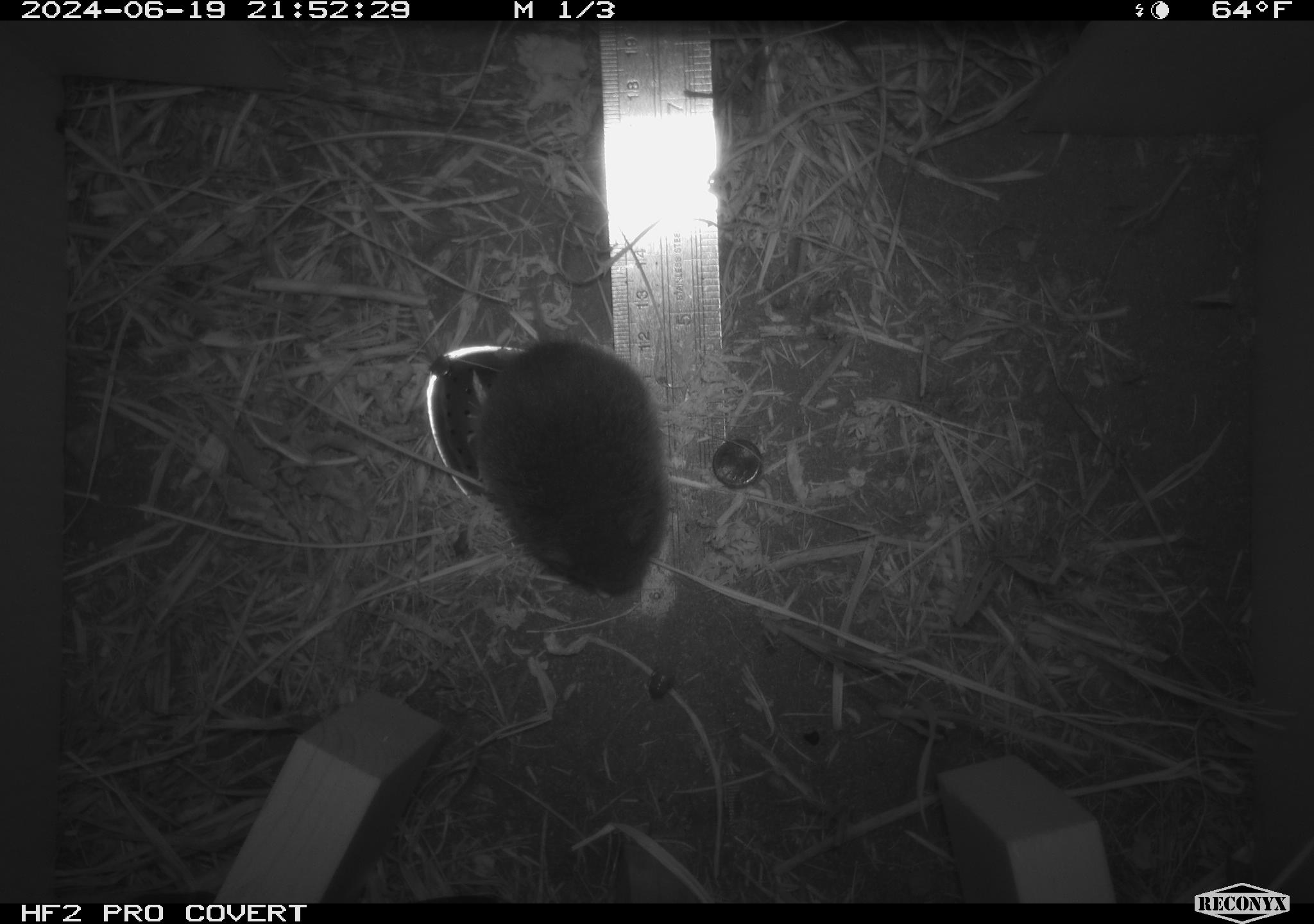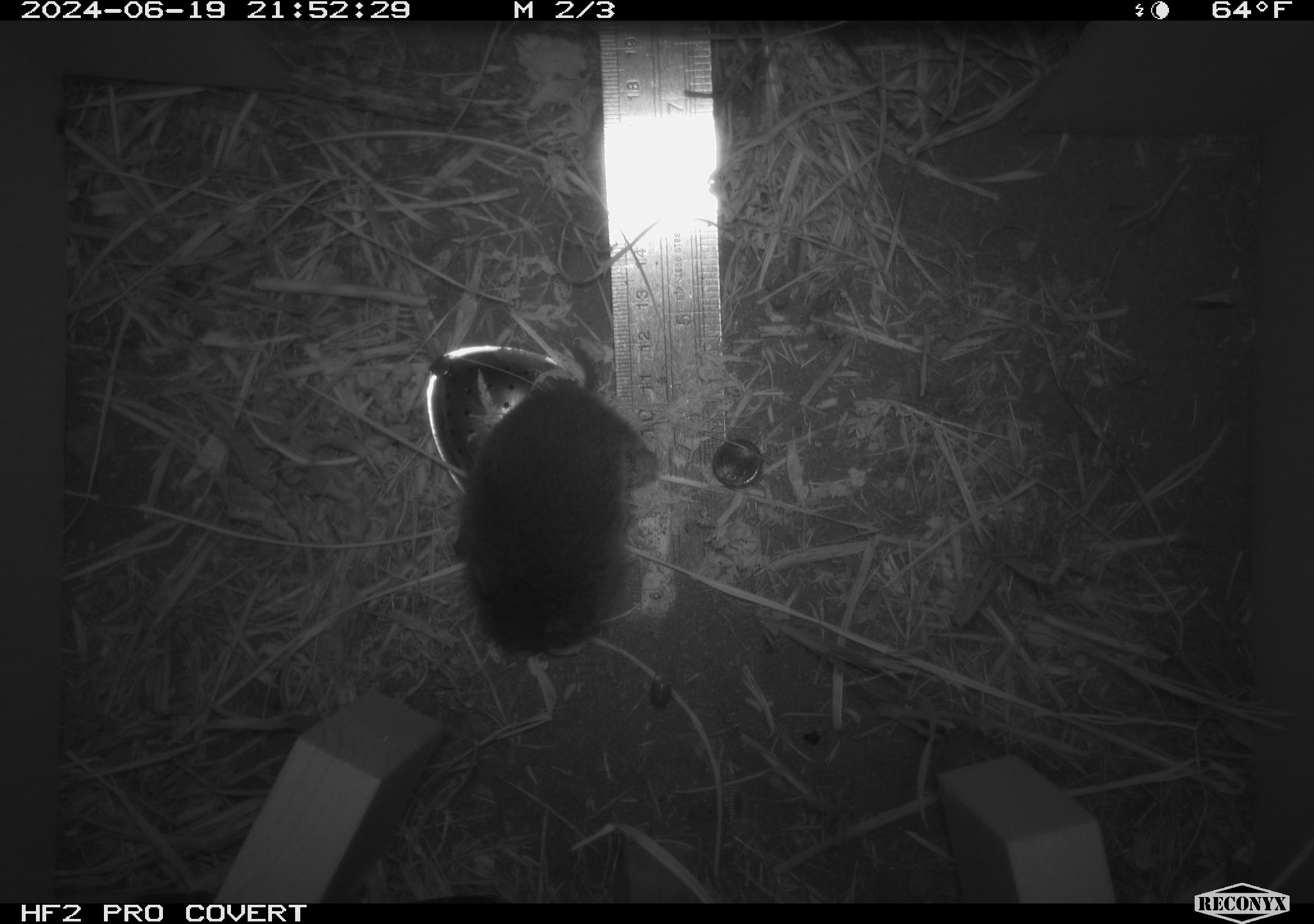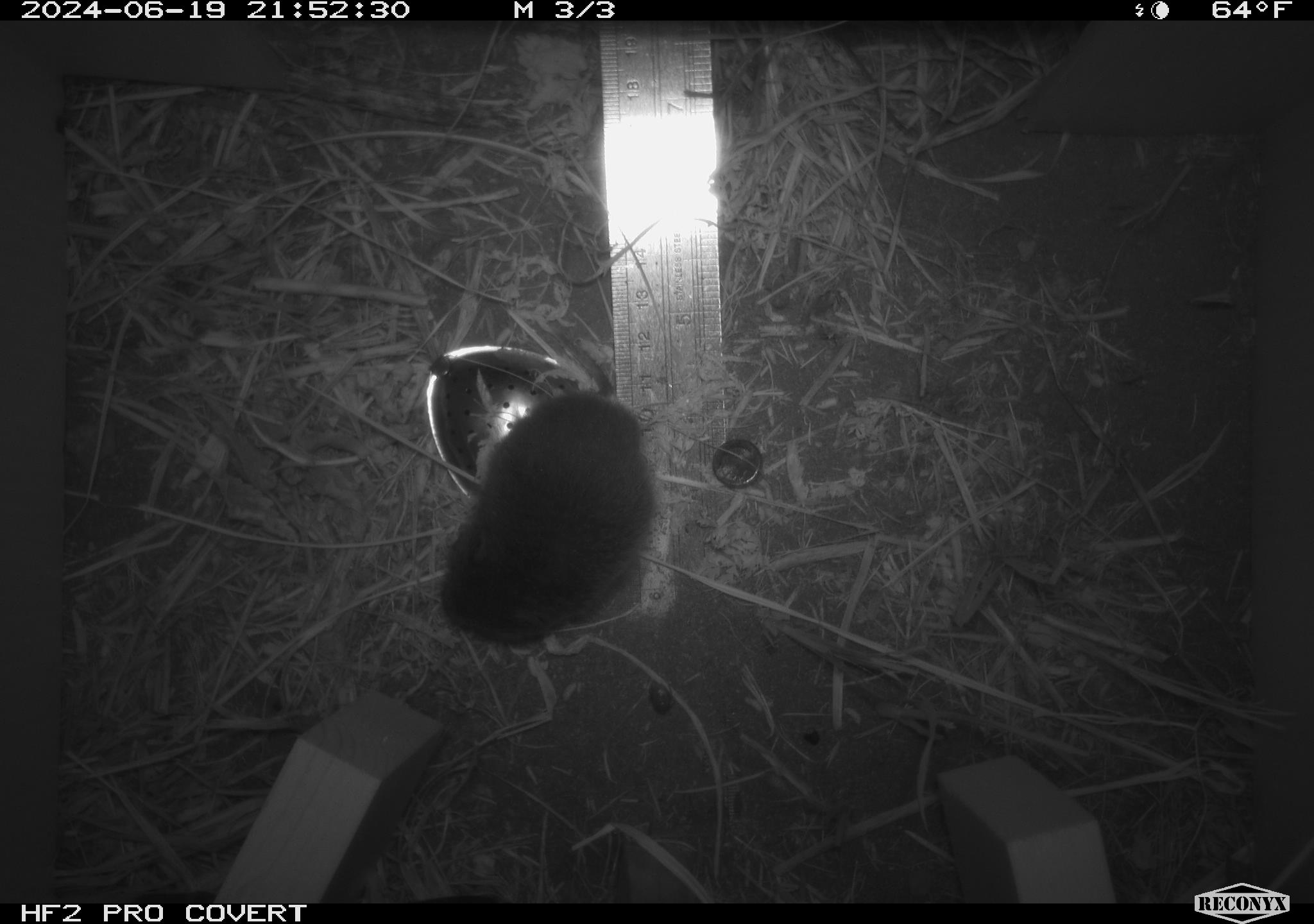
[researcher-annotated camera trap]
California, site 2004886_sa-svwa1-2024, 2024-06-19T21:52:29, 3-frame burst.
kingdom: Animalia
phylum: Chordata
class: Mammalia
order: Rodentia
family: Cricetidae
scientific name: Arvicolinae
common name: voles, lemmings, and muskrats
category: arvicolinae subfamily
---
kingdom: Animalia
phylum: Arthropoda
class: Malacostraca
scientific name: Malacostraca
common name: amphipods, crabs, isopods, krill, lobsters and shrimps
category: malacostracan